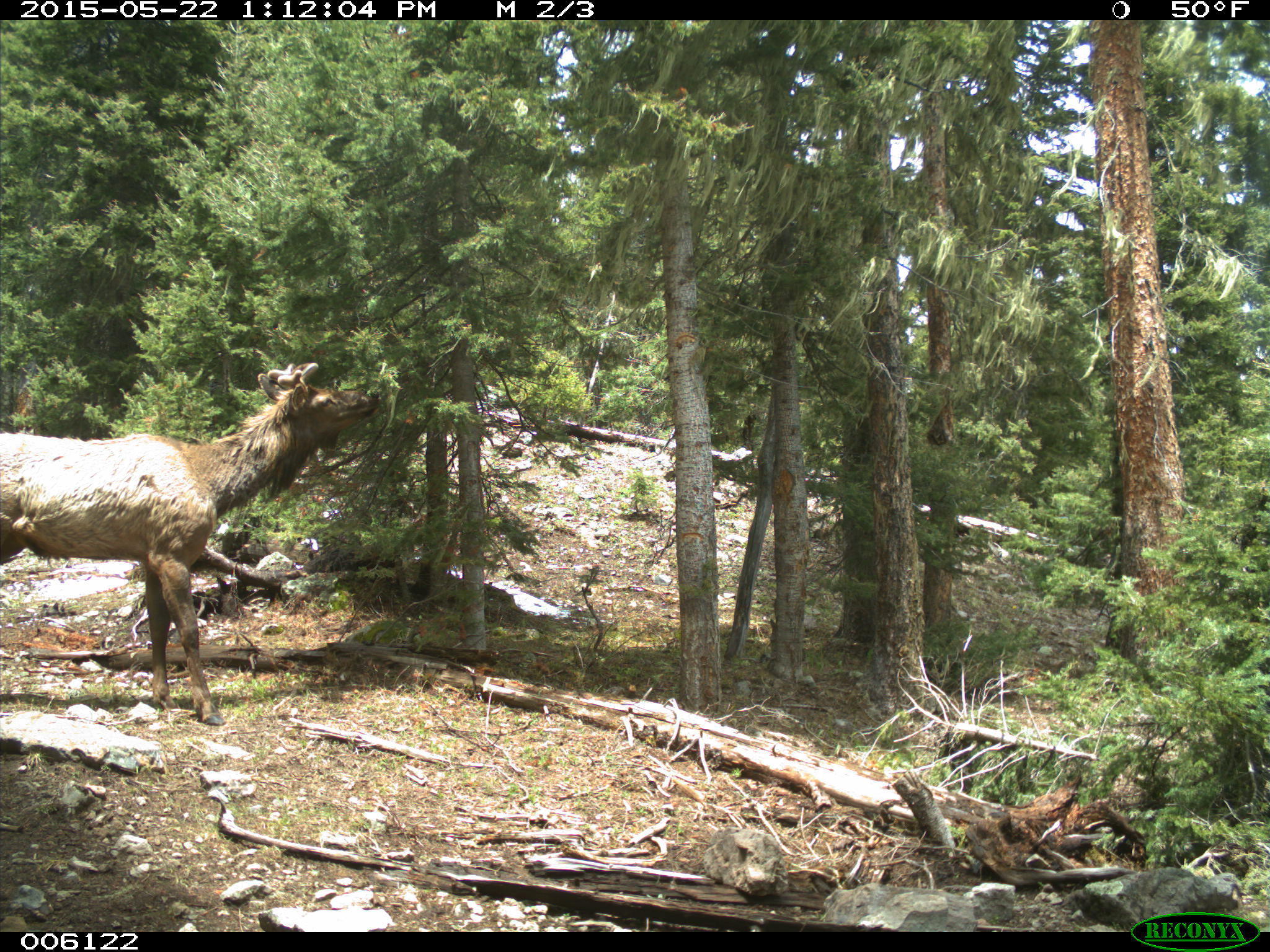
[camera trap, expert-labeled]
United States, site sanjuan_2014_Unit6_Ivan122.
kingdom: Animalia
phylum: Chordata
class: Mammalia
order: Artiodactyla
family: Cervidae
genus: Cervus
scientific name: Cervus elaphus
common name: red deer